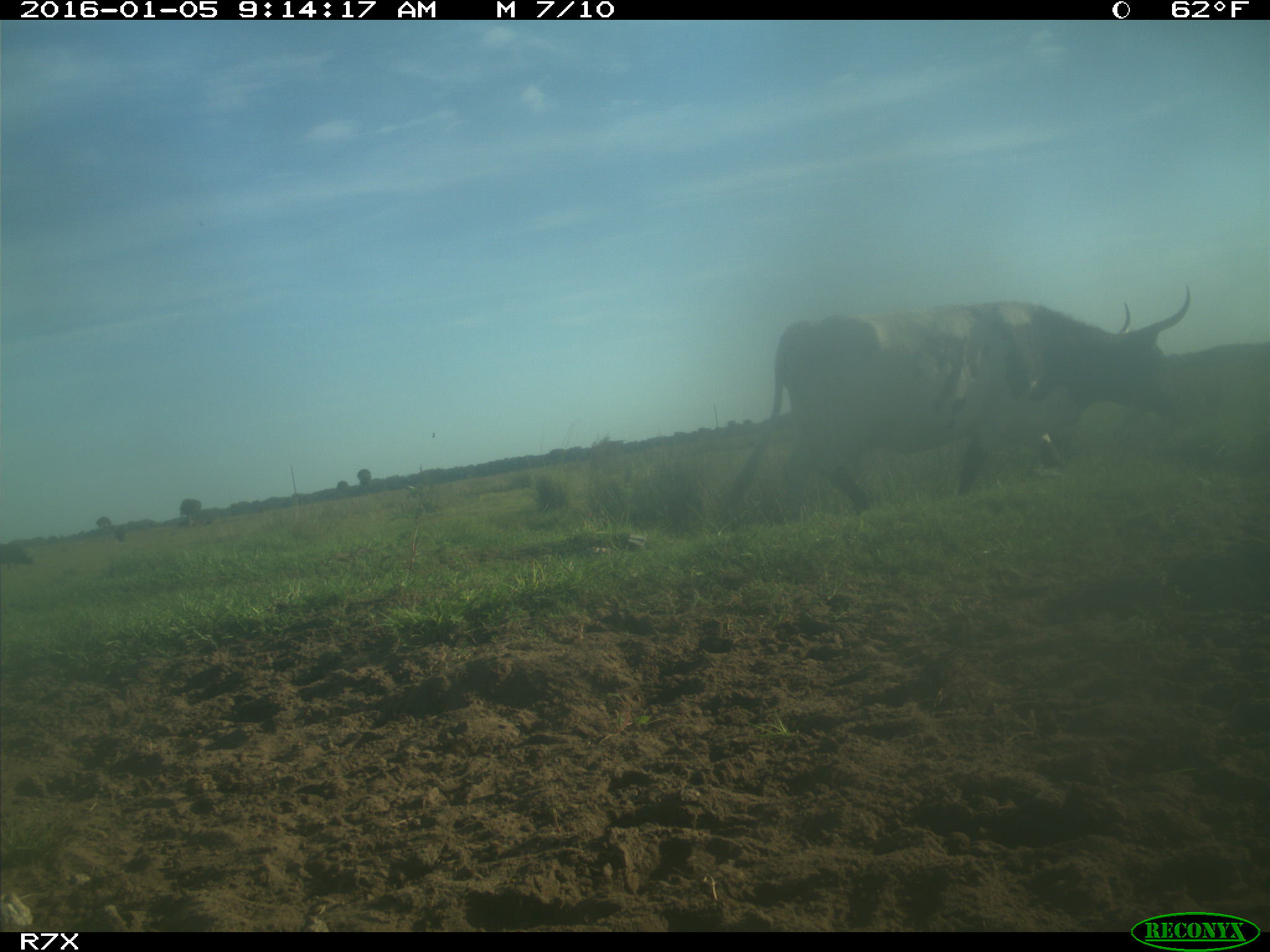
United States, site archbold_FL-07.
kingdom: Animalia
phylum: Chordata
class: Mammalia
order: Artiodactyla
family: Bovidae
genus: Bos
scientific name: Bos taurus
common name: domestic cow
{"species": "Bos taurus (domestic cow)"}